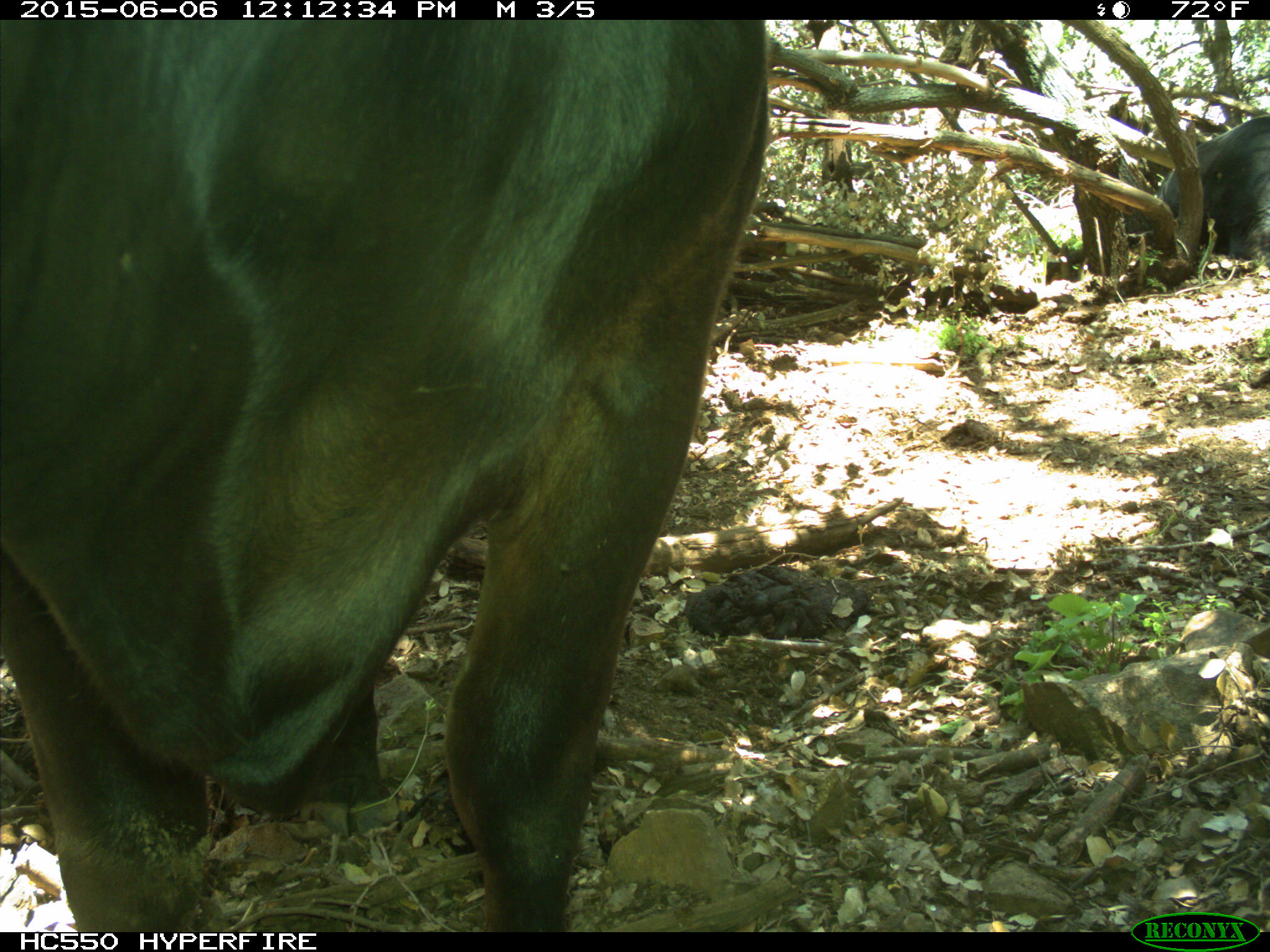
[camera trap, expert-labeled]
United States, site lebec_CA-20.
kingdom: Animalia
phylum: Chordata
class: Mammalia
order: Artiodactyla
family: Bovidae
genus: Bos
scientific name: Bos taurus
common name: domestic cow